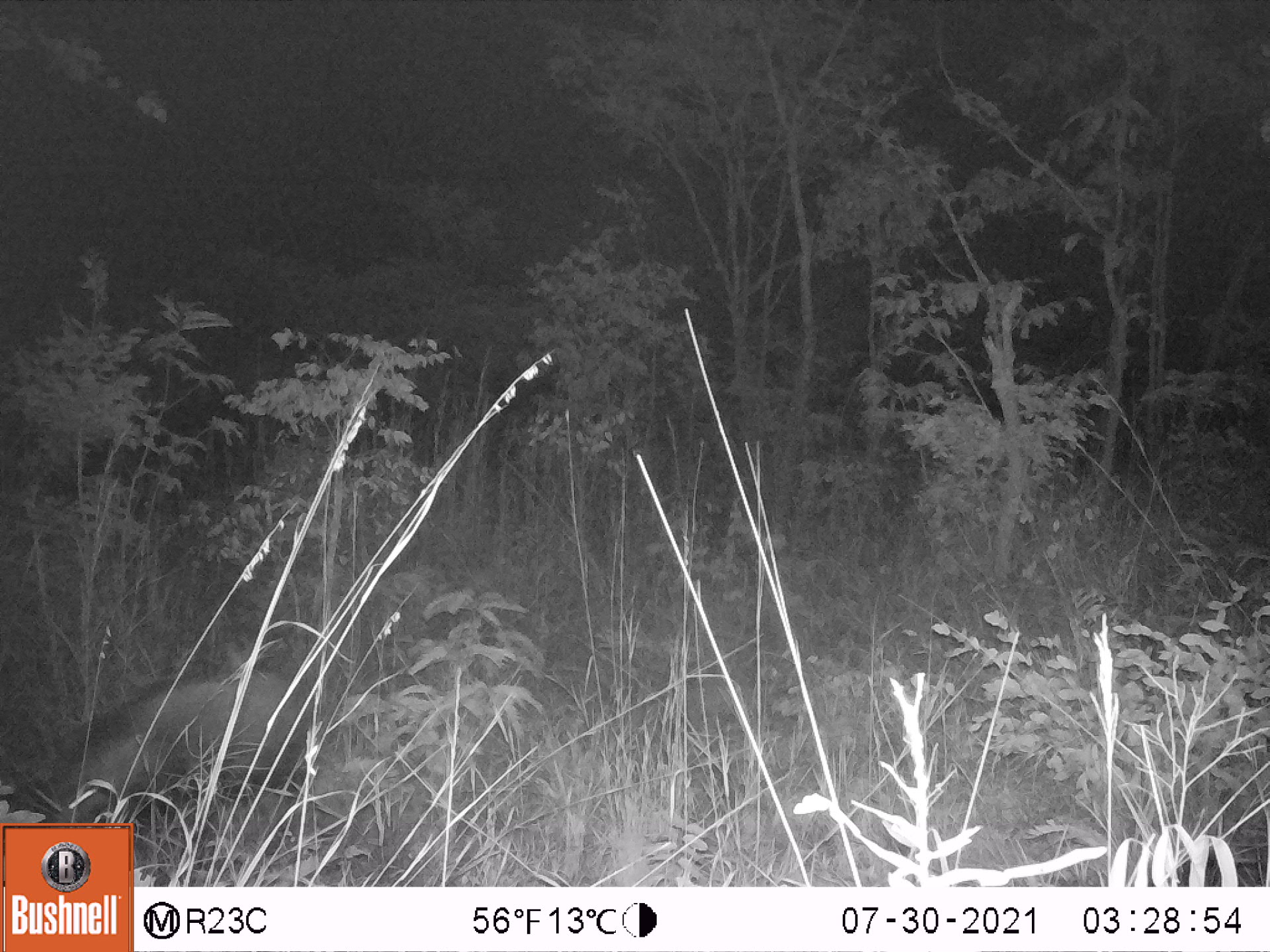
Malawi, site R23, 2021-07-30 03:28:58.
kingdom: Animalia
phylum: Chordata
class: Mammalia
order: Artiodactyla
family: Suidae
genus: Potamochoerus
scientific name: Potamochoerus larvatus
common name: bushpig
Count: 1.